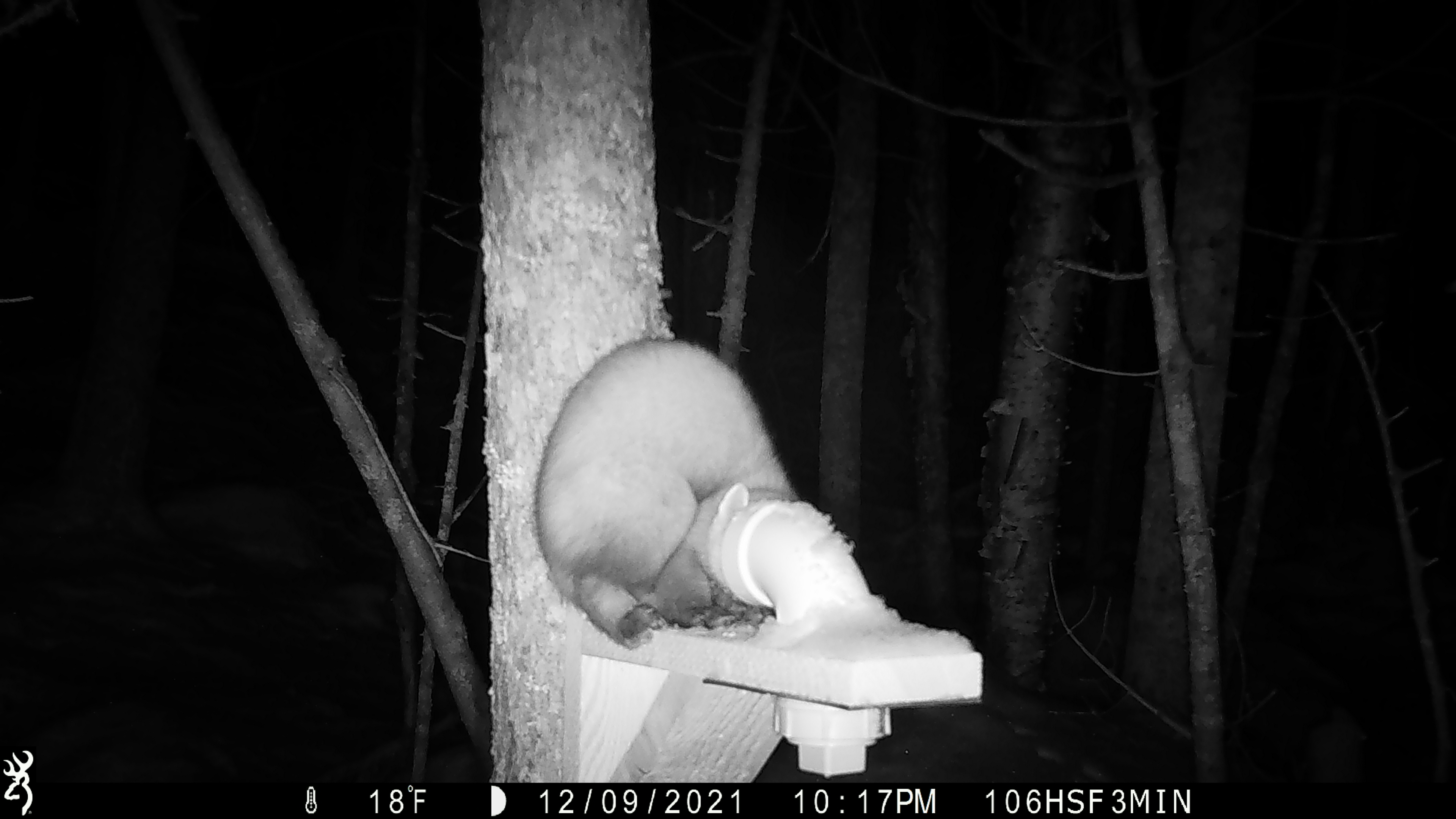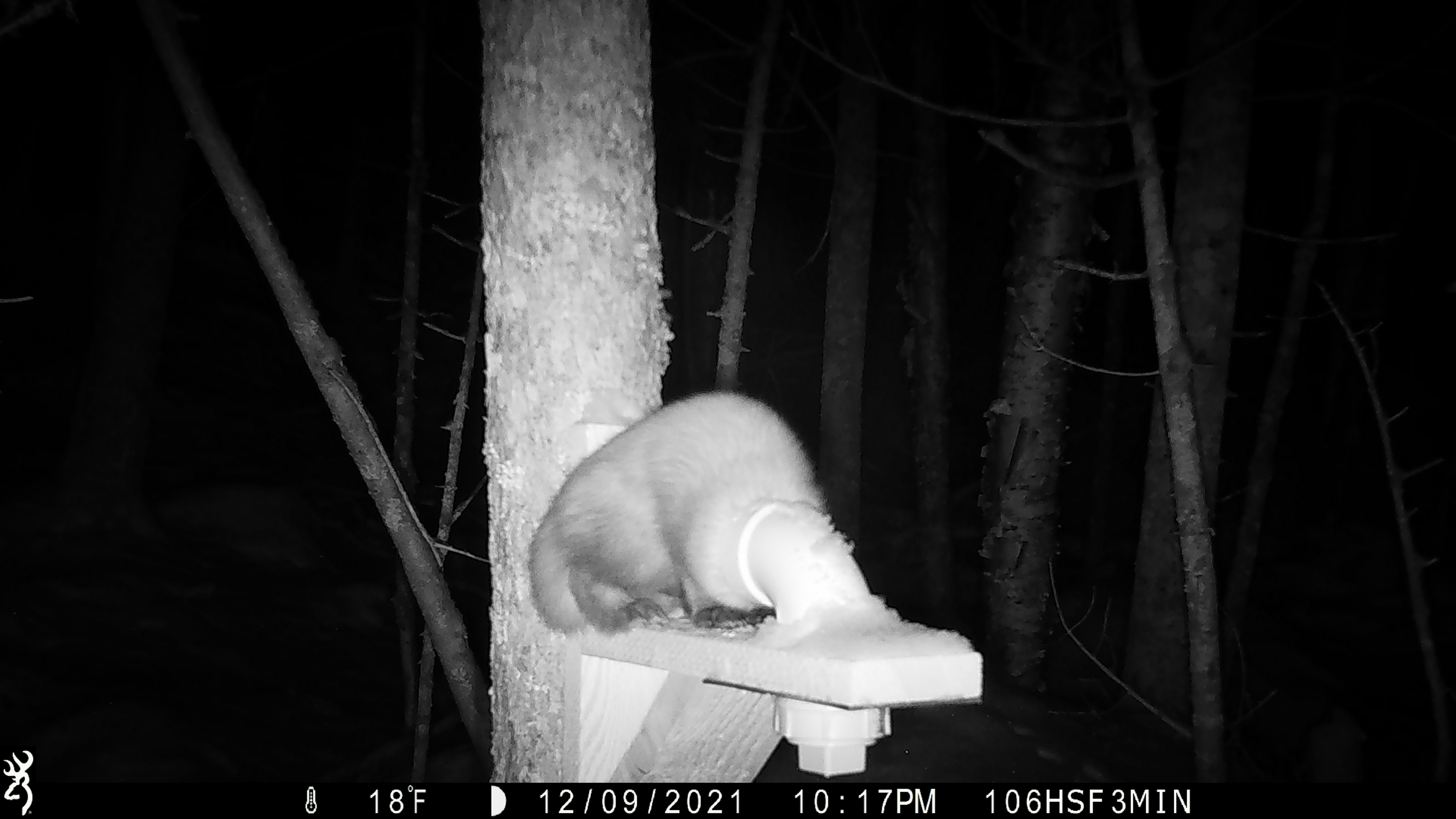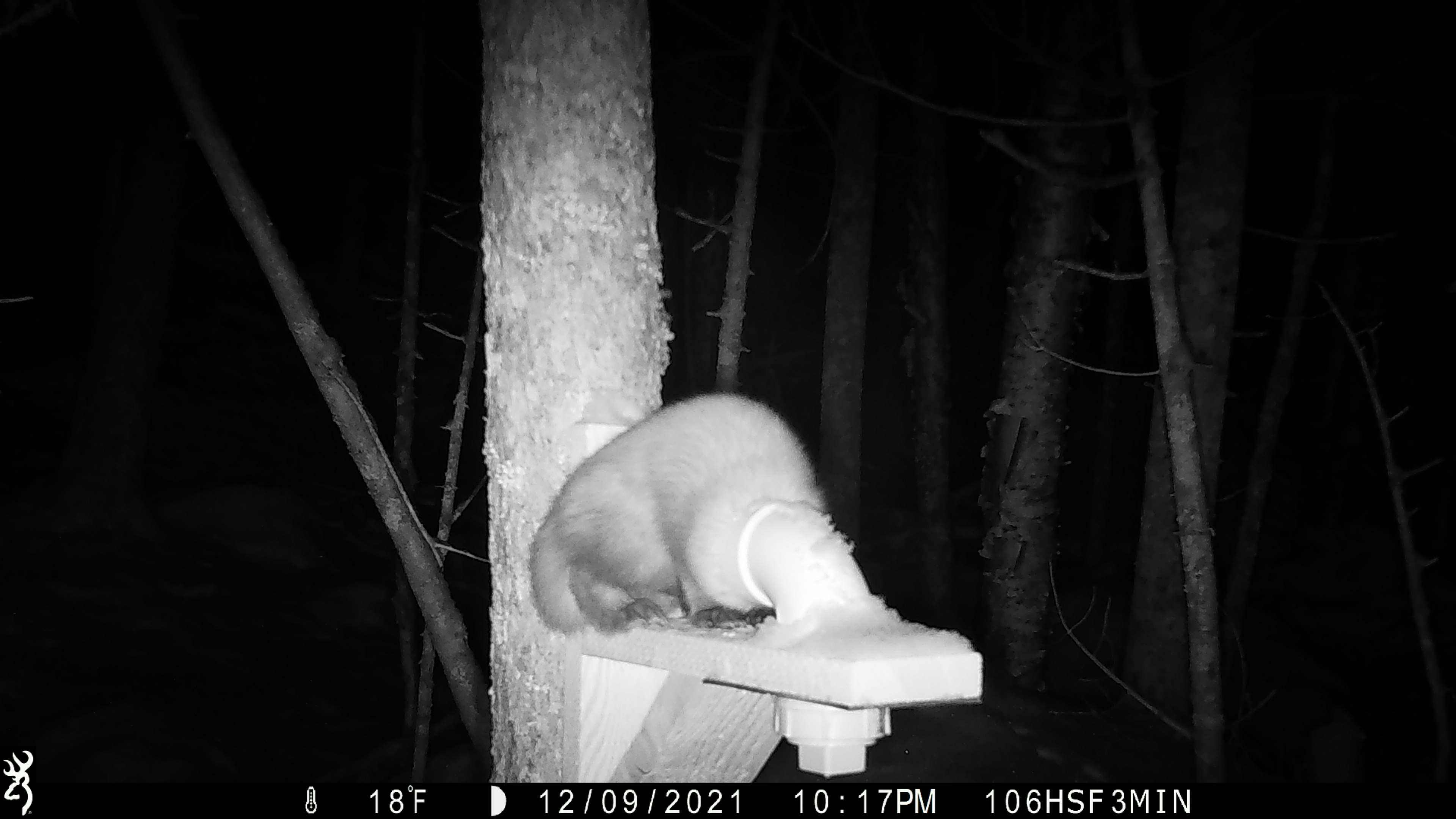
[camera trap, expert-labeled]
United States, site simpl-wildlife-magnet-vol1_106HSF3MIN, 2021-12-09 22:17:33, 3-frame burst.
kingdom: Animalia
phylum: Chordata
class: Mammalia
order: Carnivora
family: Mustelidae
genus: Martes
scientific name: Martes americana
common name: american marten